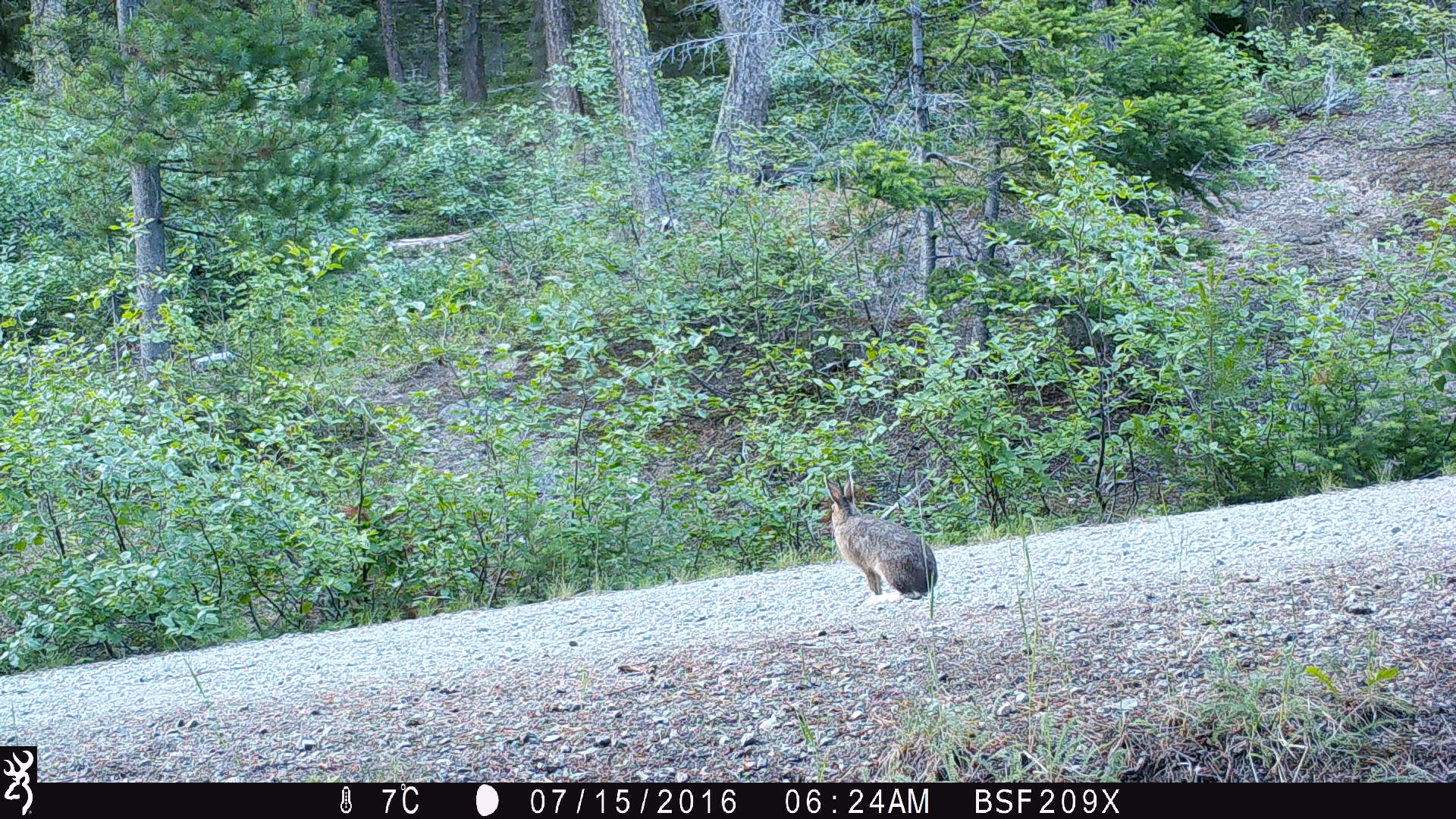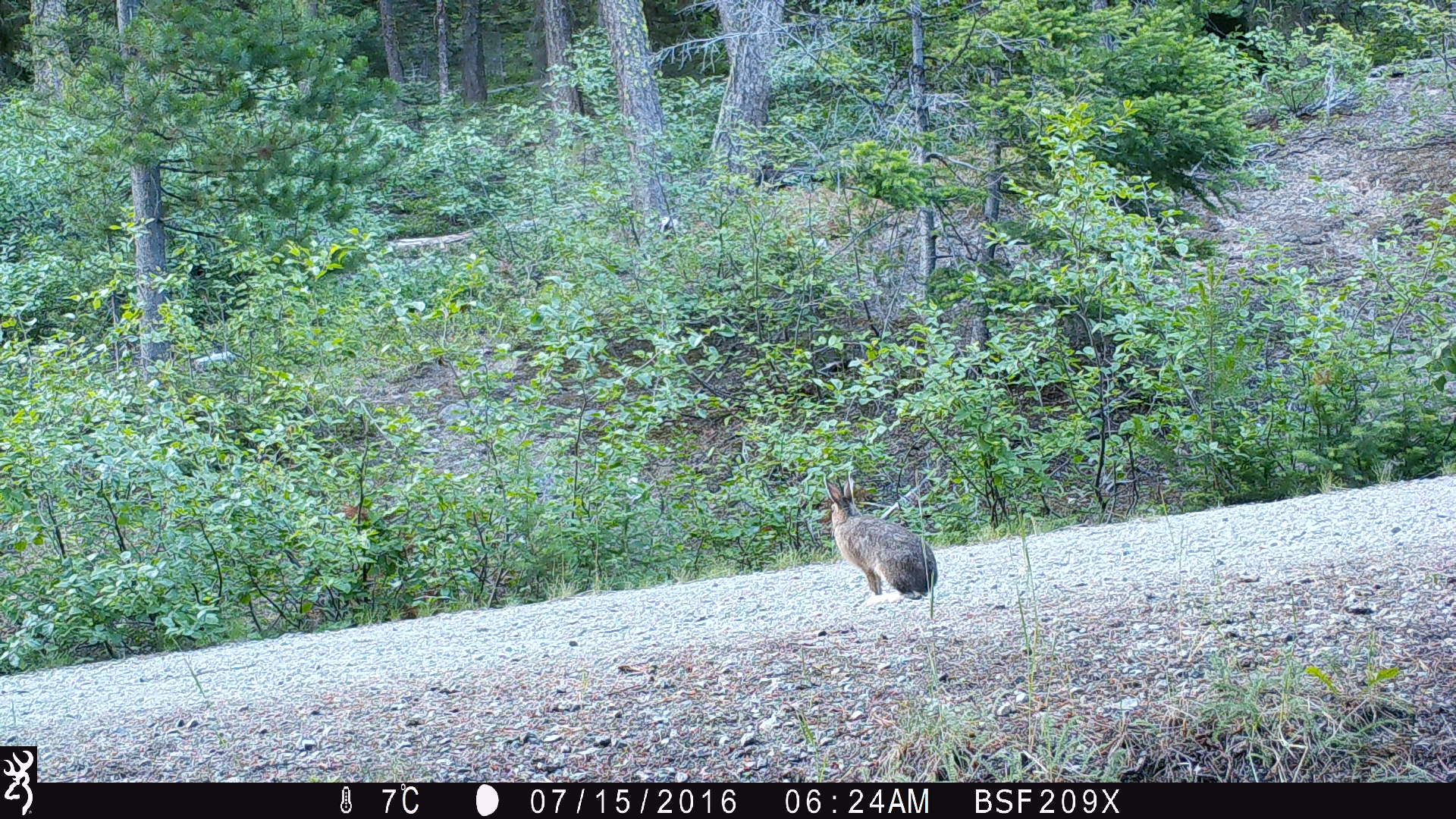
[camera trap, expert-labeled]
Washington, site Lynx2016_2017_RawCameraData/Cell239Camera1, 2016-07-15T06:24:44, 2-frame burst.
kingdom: Animalia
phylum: Chordata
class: Mammalia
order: Lagomorpha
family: Leporidae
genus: Lepus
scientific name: Lepus americanus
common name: snowshoe hare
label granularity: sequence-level